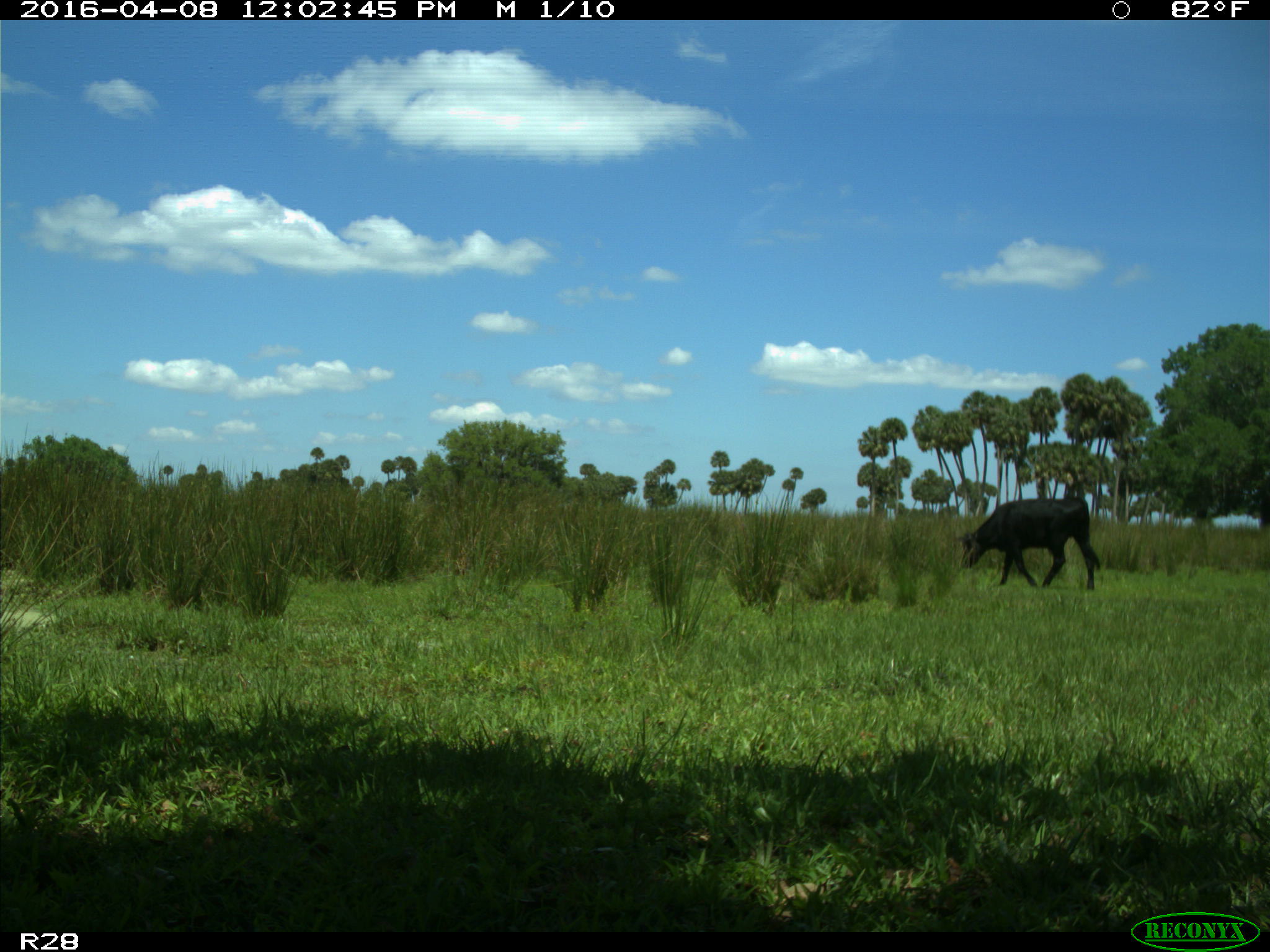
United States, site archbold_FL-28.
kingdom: Animalia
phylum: Chordata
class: Mammalia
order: Artiodactyla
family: Bovidae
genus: Bos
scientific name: Bos taurus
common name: domestic cow